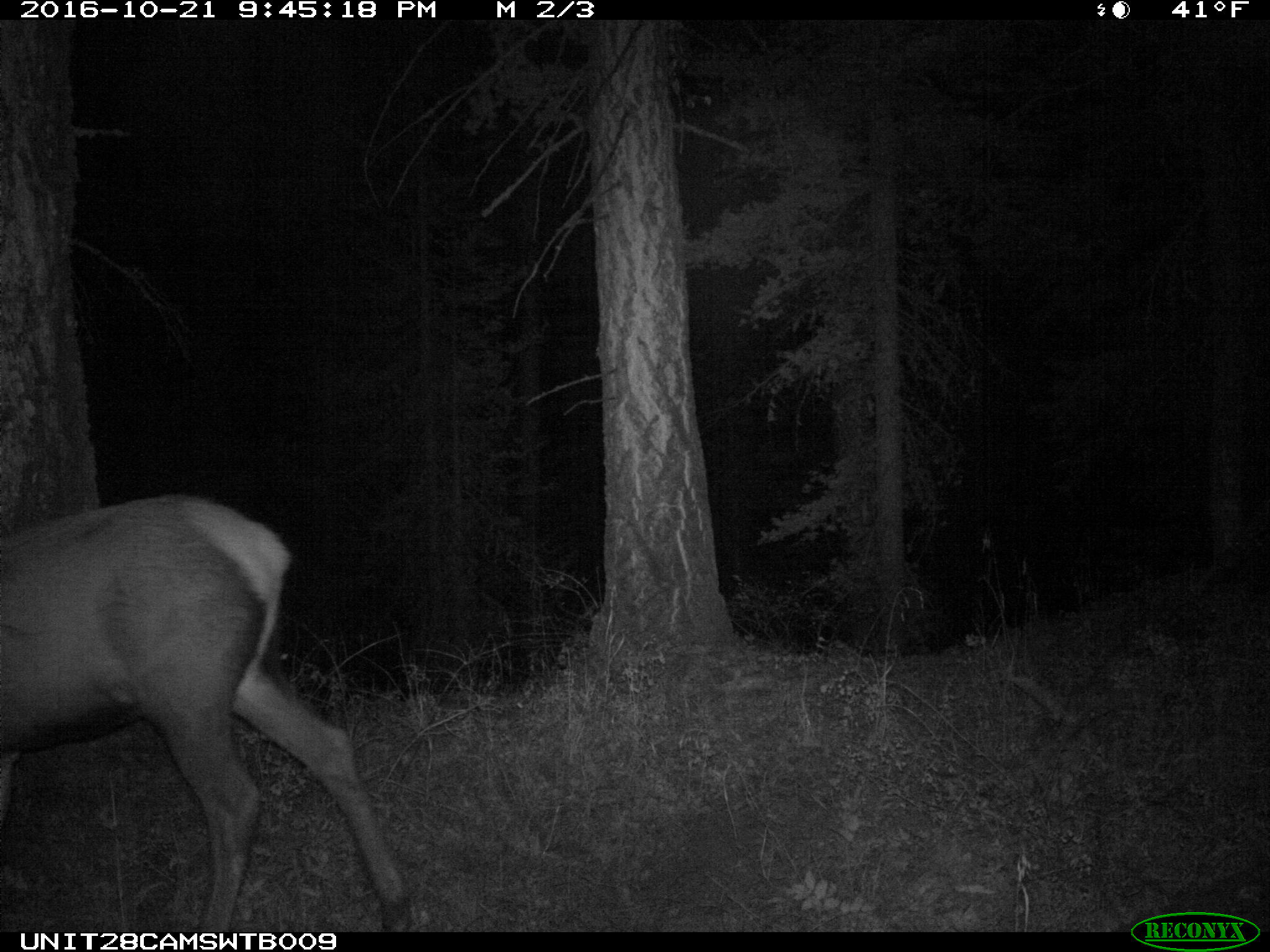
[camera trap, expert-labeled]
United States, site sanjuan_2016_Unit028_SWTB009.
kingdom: Animalia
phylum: Chordata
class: Mammalia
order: Artiodactyla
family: Cervidae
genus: Cervus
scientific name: Cervus elaphus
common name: red deer